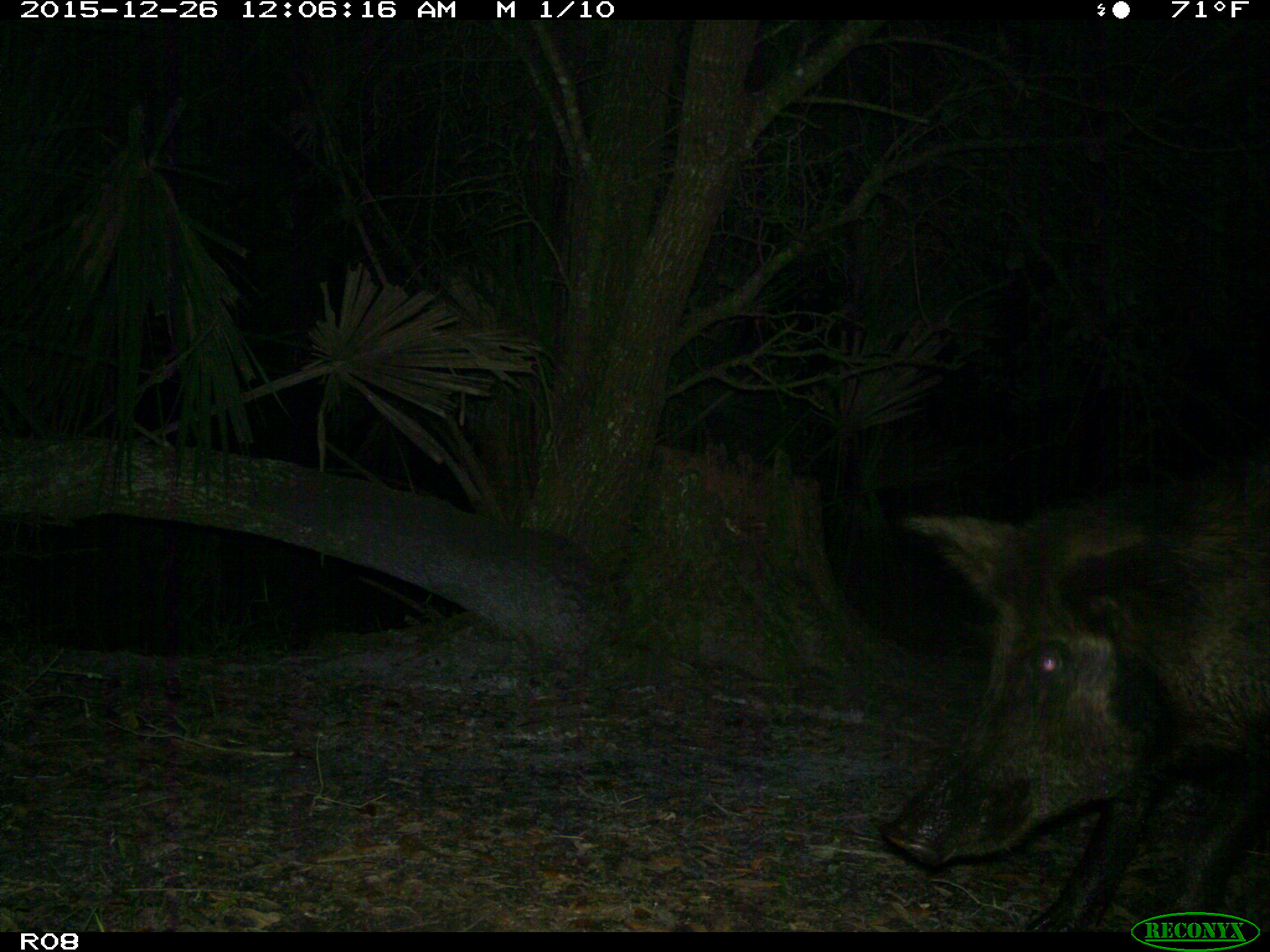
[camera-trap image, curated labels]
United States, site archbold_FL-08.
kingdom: Animalia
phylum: Chordata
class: Mammalia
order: Artiodactyla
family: Suidae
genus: Sus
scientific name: Sus scrofa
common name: wild boar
Sus scrofa (wild boar).